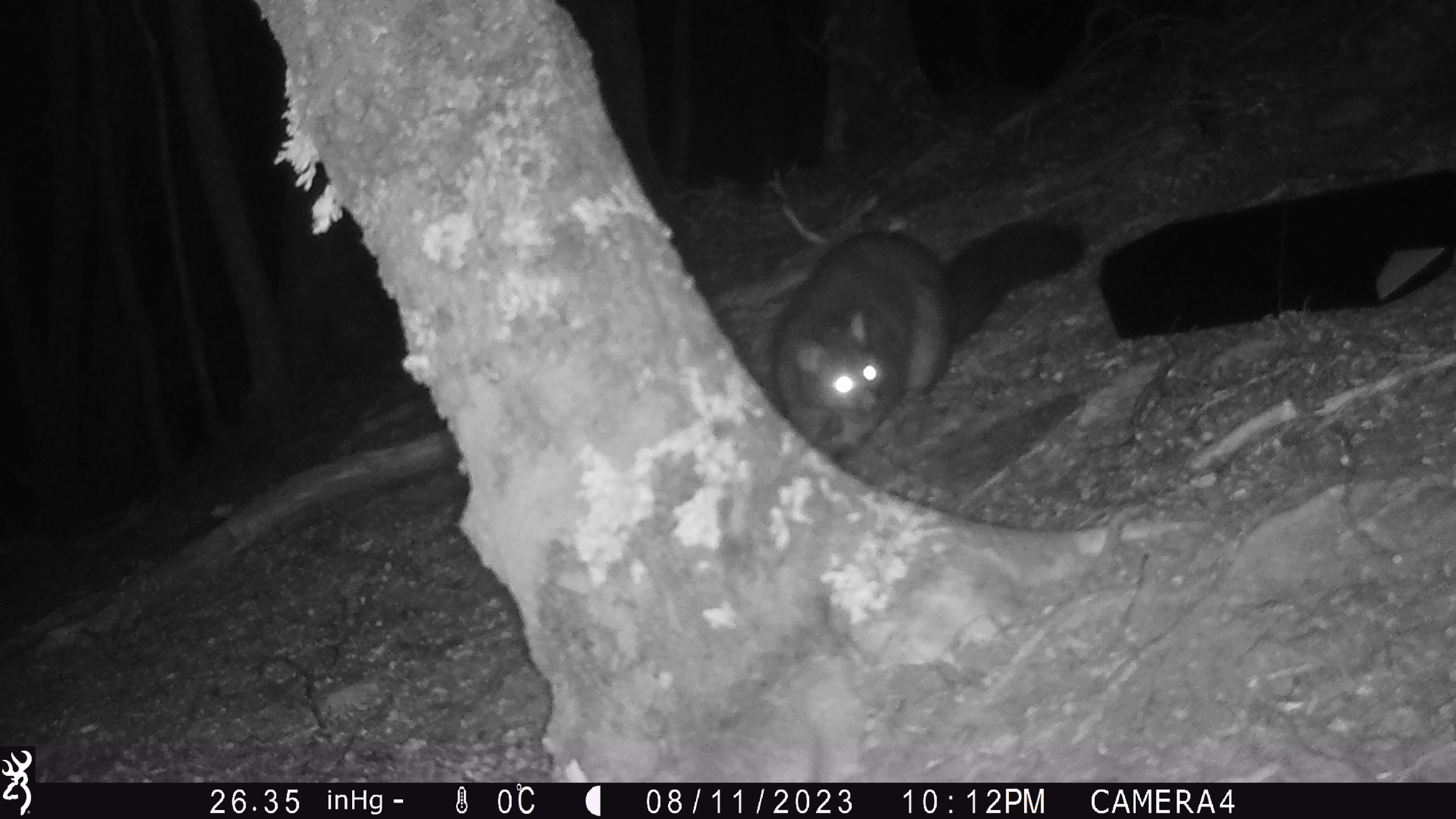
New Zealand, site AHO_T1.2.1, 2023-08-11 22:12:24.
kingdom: Animalia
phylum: Chordata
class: Mammalia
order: Carnivora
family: Mustelidae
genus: Mustela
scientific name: Mustela erminea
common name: stoat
Stoat (Mustela erminea).